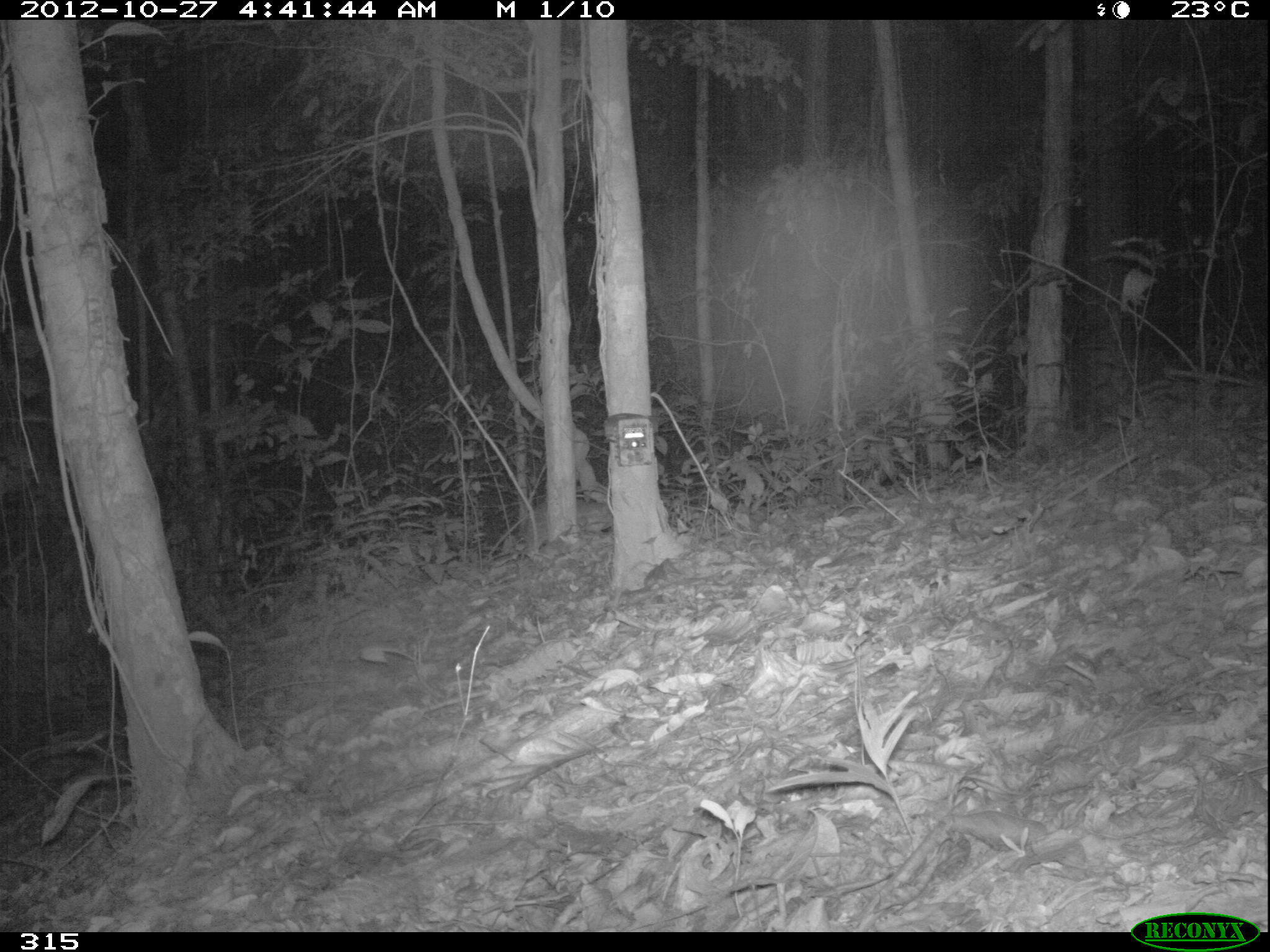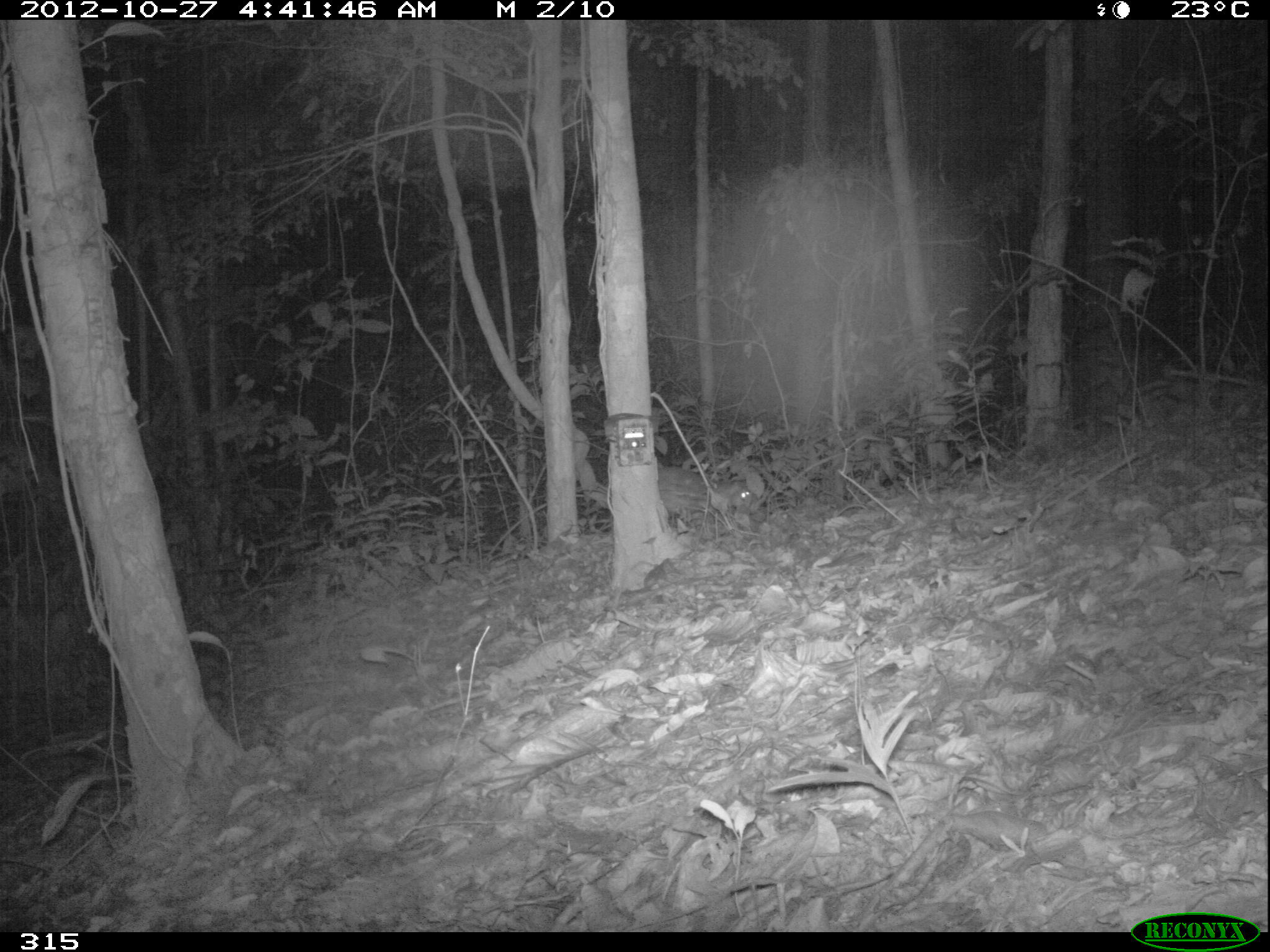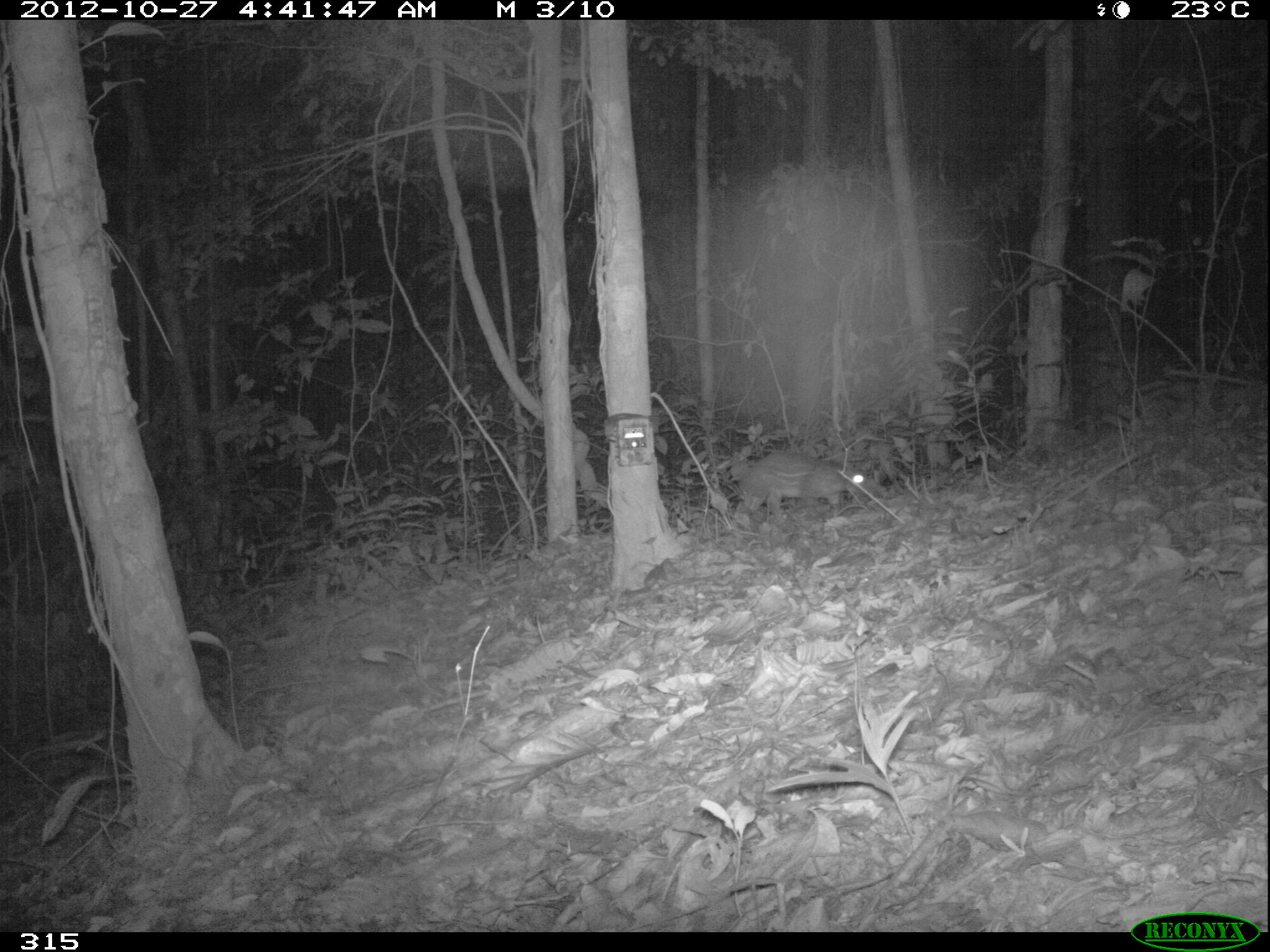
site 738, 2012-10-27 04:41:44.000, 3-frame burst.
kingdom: Animalia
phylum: Chordata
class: Mammalia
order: Rodentia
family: Dasyproctidae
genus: Dasyprocta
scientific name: Dasyprocta punctata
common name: central american agouti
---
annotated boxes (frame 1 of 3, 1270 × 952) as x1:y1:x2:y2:
dasyprocta punctata: 523:498:614:553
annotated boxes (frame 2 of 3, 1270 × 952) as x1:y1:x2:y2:
dasyprocta punctata: 657:467:754:517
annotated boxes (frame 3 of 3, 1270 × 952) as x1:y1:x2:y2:
dasyprocta punctata: 739:450:872:515